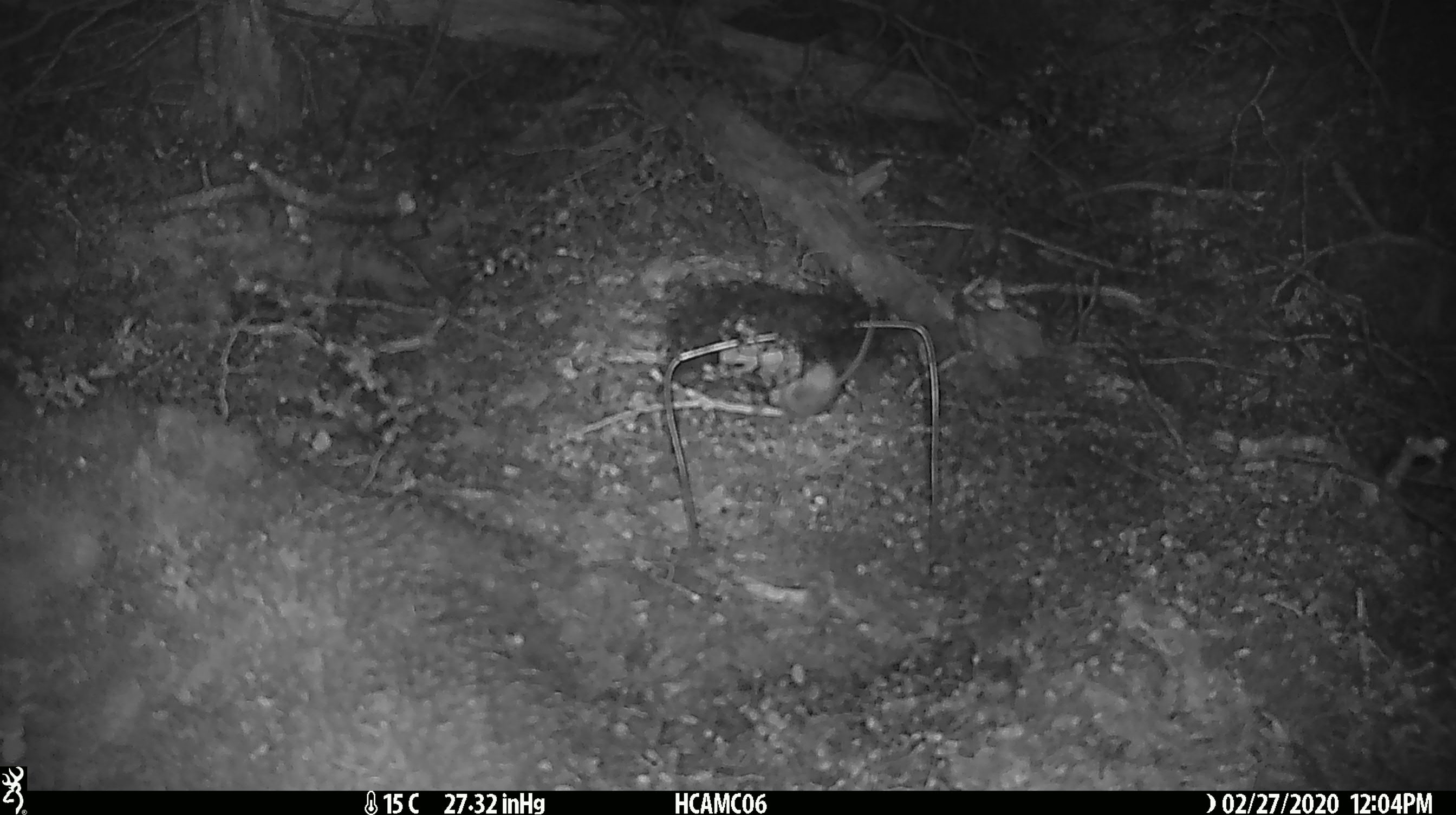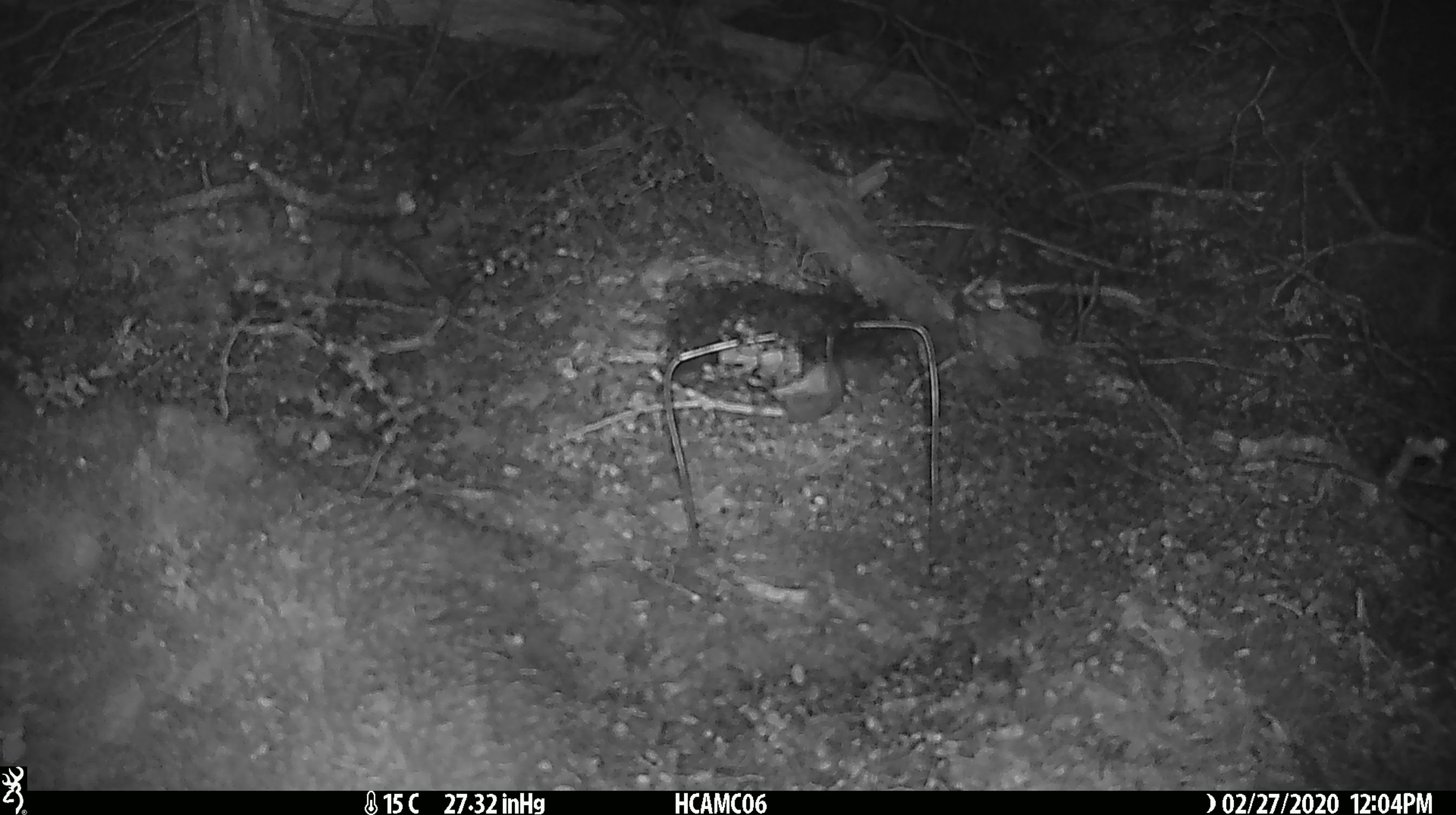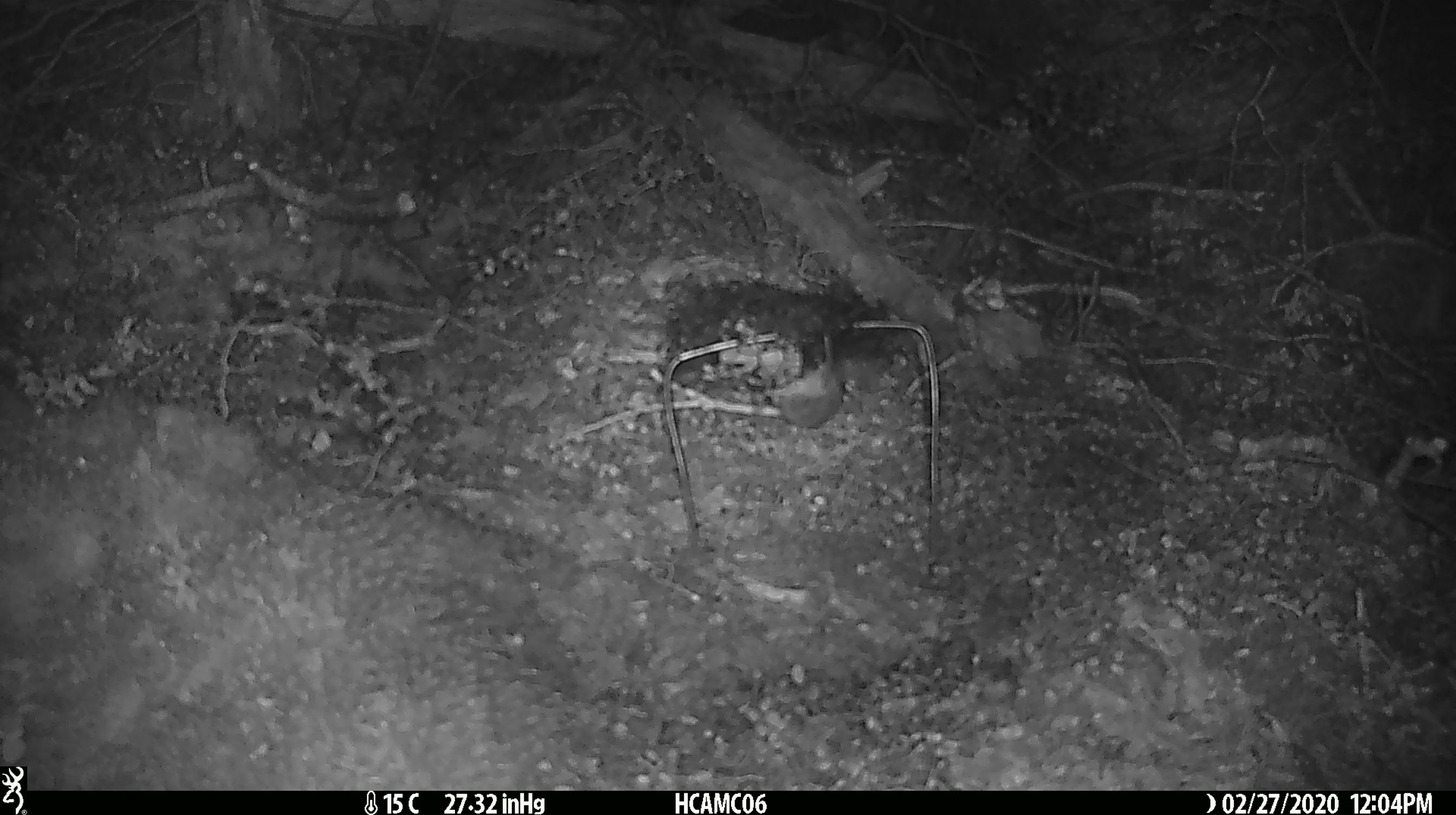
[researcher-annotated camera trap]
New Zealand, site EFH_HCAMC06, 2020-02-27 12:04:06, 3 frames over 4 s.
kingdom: Animalia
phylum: Chordata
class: Mammalia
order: Rodentia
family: Muridae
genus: Mus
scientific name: Mus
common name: mouse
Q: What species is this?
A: Mouse (Mus).